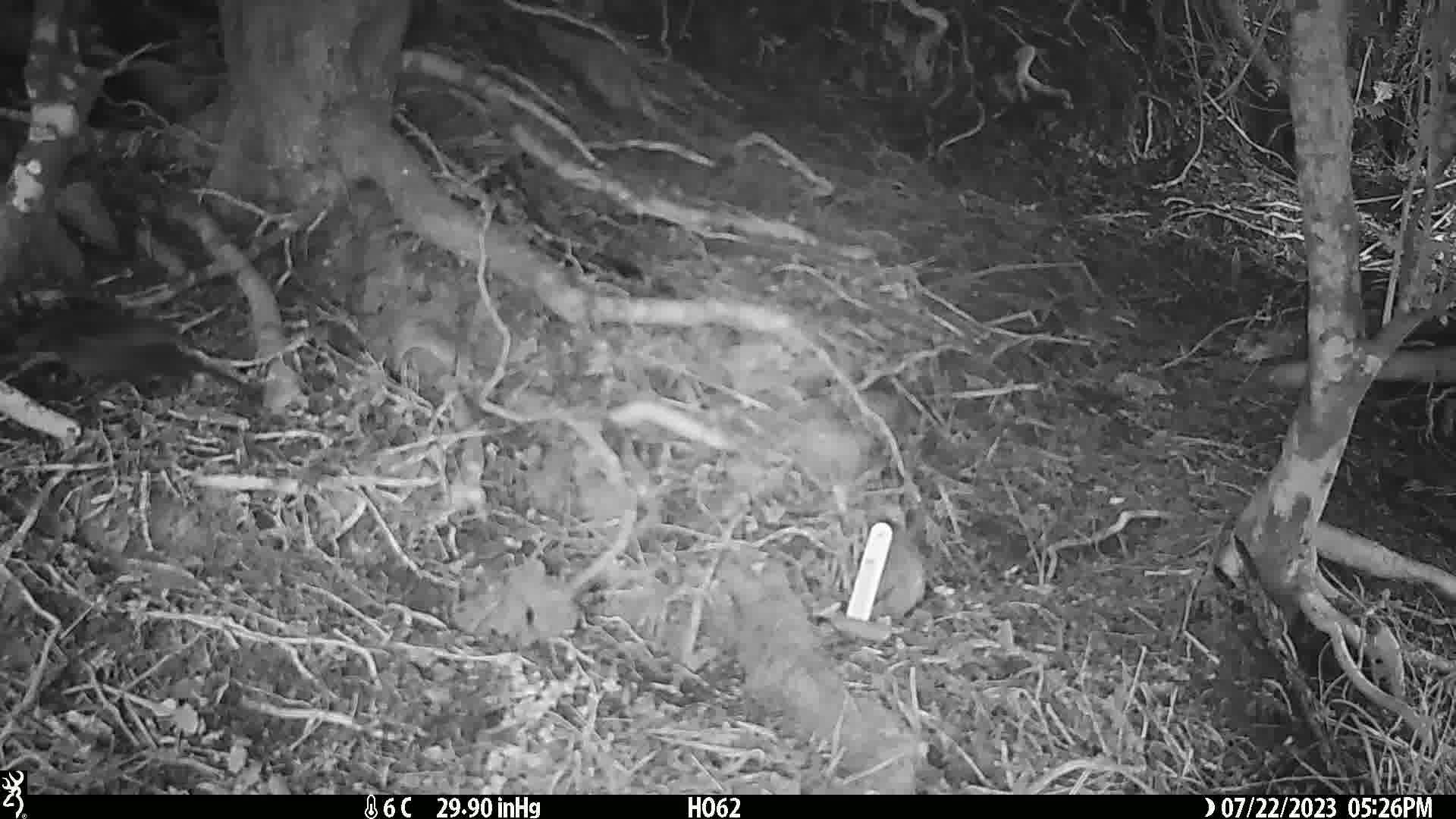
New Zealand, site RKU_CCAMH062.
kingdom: Animalia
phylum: Chordata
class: Aves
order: Passeriformes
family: Turdidae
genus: Turdus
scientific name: Turdus merula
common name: eurasian blackbird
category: blackbird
Blackbird (eurasian blackbird) (Turdus merula).